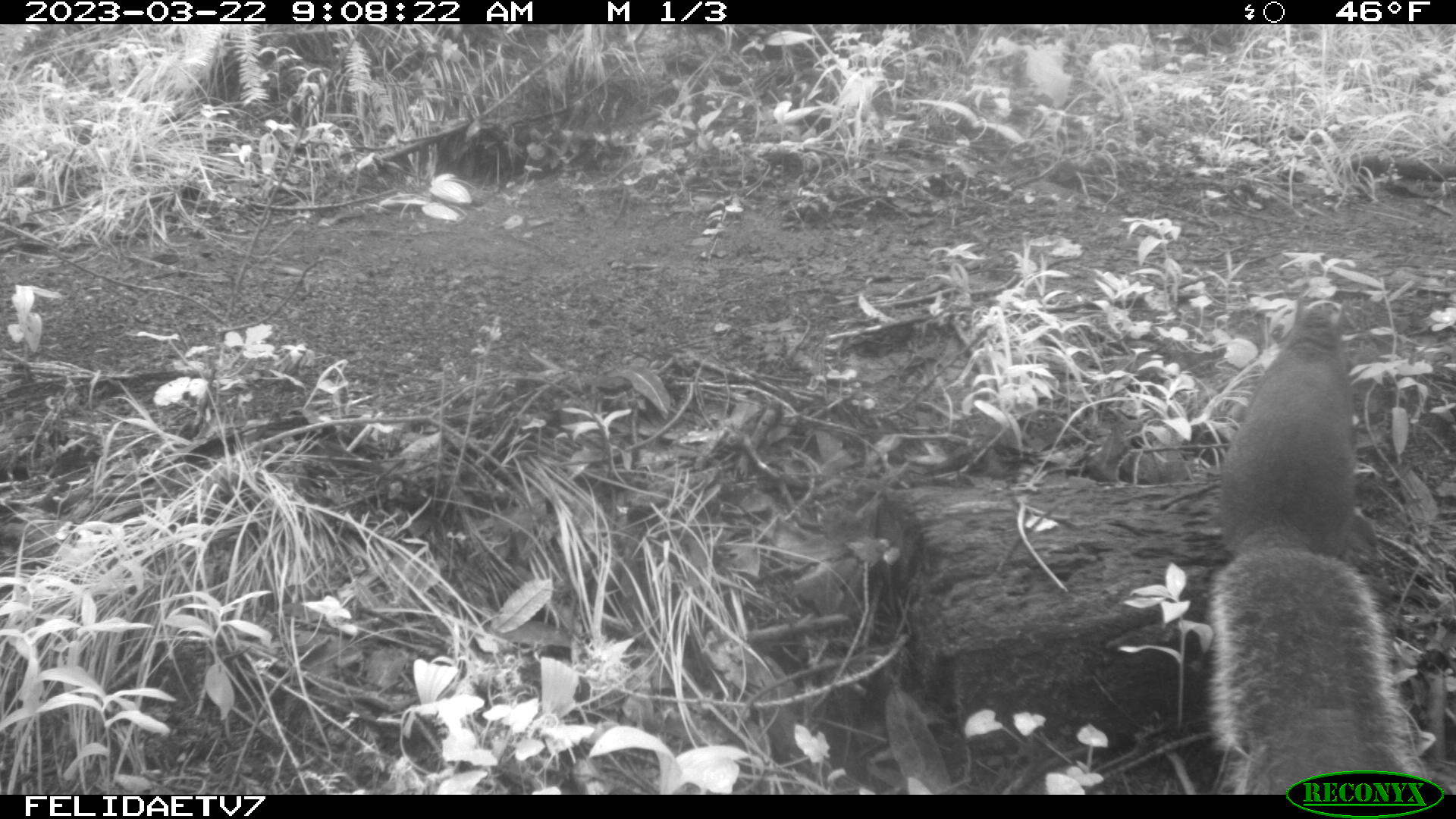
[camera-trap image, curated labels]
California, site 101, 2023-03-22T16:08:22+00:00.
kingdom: Animalia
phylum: Chordata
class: Mammalia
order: Rodentia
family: Sciuridae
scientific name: Sciuridae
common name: squirrel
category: unknown squirrel